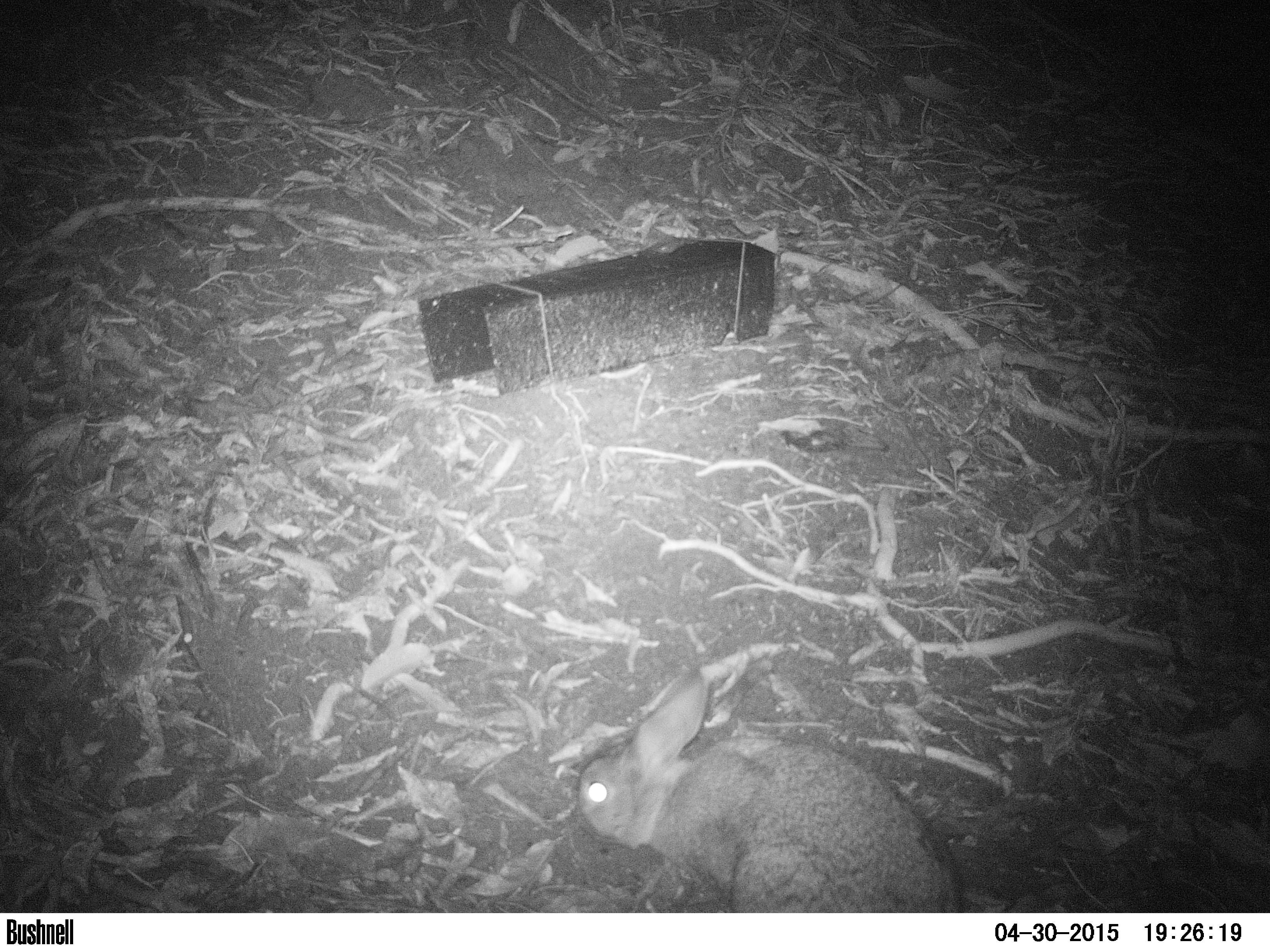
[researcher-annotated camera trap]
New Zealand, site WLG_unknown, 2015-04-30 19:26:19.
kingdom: Animalia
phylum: Chordata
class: Mammalia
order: Lagomorpha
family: Leporidae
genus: Oryctolagus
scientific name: Oryctolagus cuniculus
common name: european rabbit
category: rabbit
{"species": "rabbit (european rabbit) (Oryctolagus cuniculus)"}